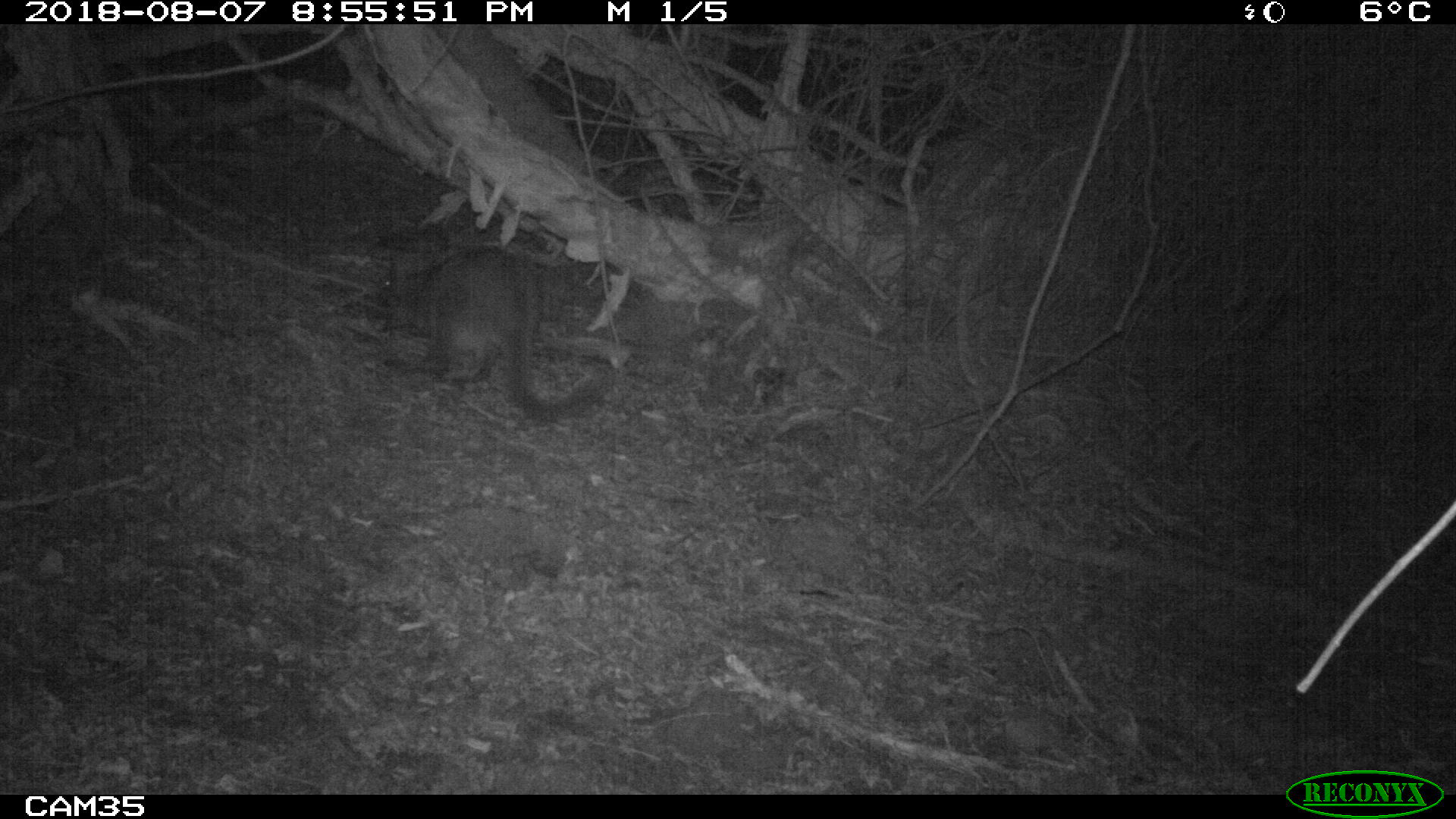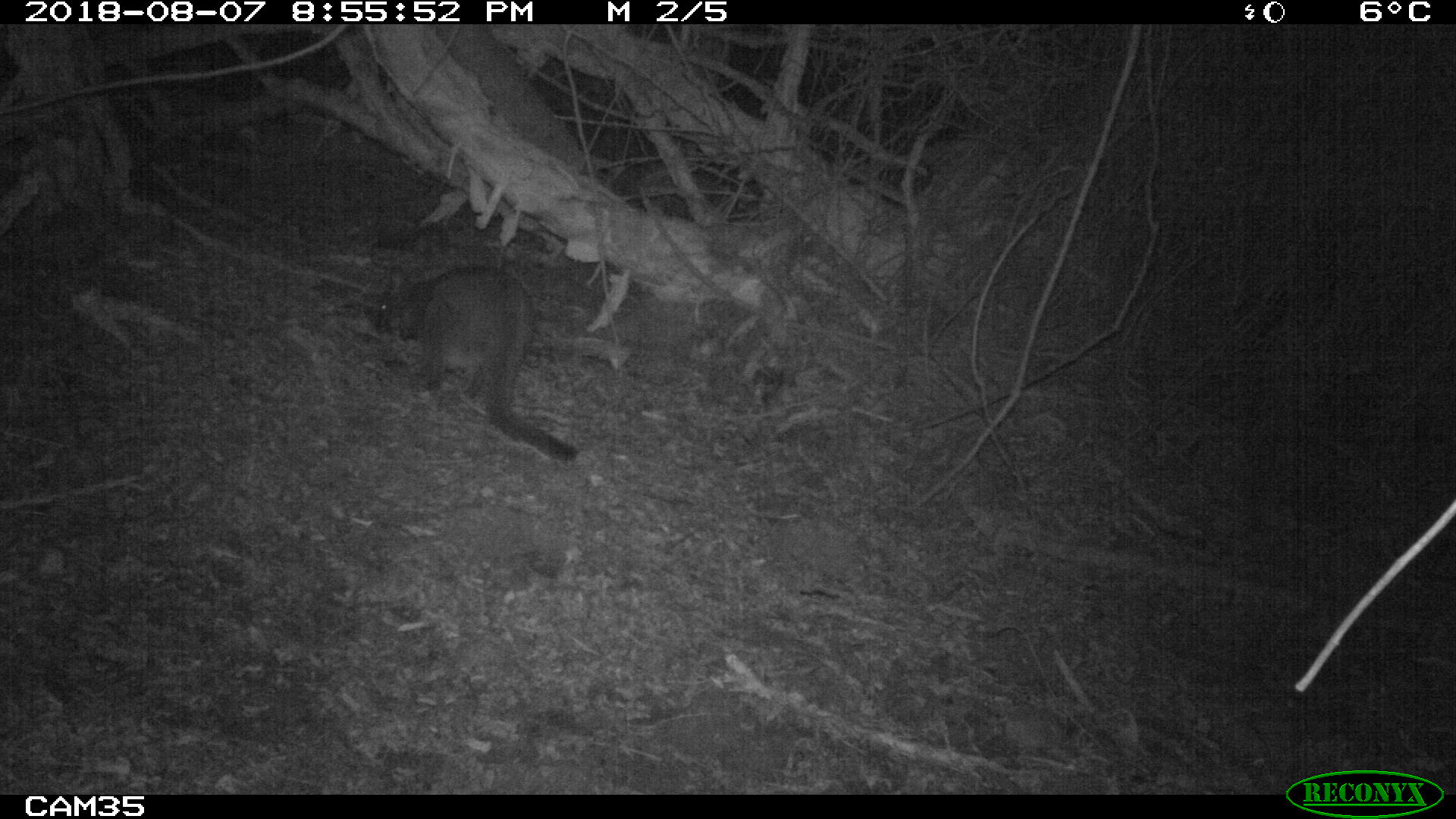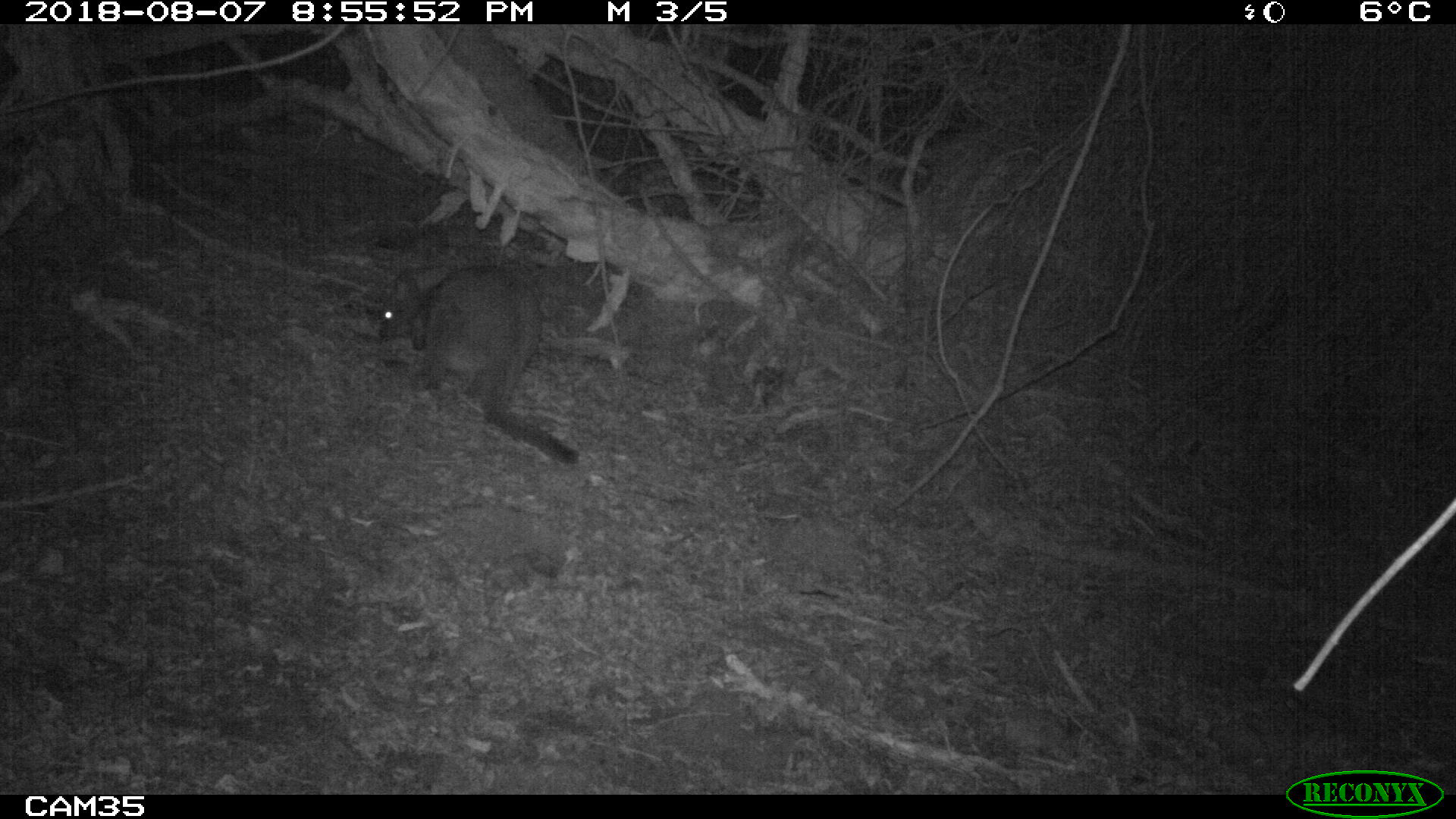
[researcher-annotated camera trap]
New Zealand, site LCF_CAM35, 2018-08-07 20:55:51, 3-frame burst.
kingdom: Animalia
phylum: Chordata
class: Mammalia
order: Diprotodontia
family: Macropodidae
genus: Notamacropus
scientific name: Notamacropus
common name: wallaby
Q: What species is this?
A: Wallaby (Notamacropus).